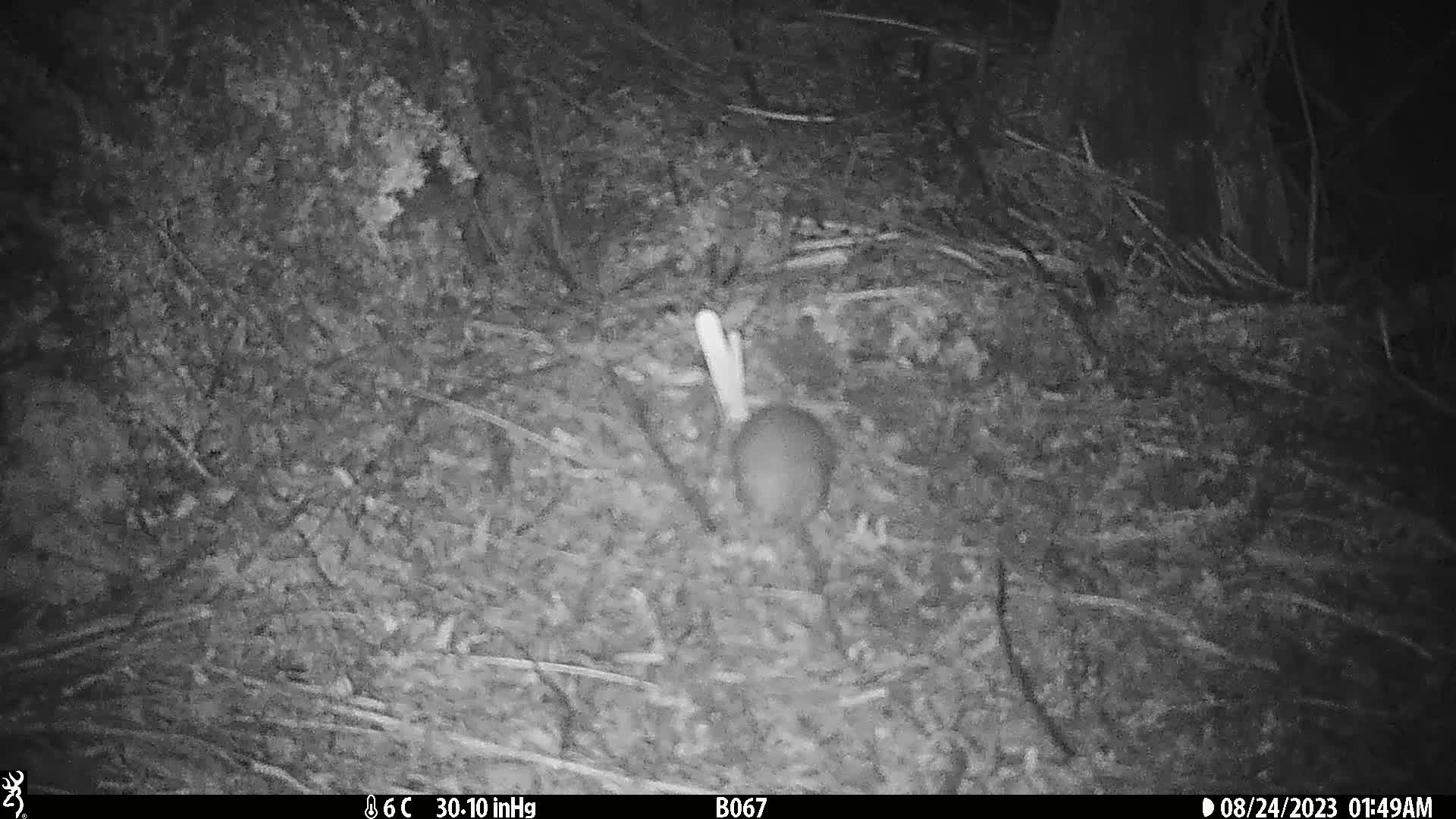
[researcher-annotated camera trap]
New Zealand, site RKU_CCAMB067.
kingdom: Animalia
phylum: Chordata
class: Mammalia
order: Rodentia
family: Muridae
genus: Rattus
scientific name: Rattus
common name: rat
Rat (Rattus).